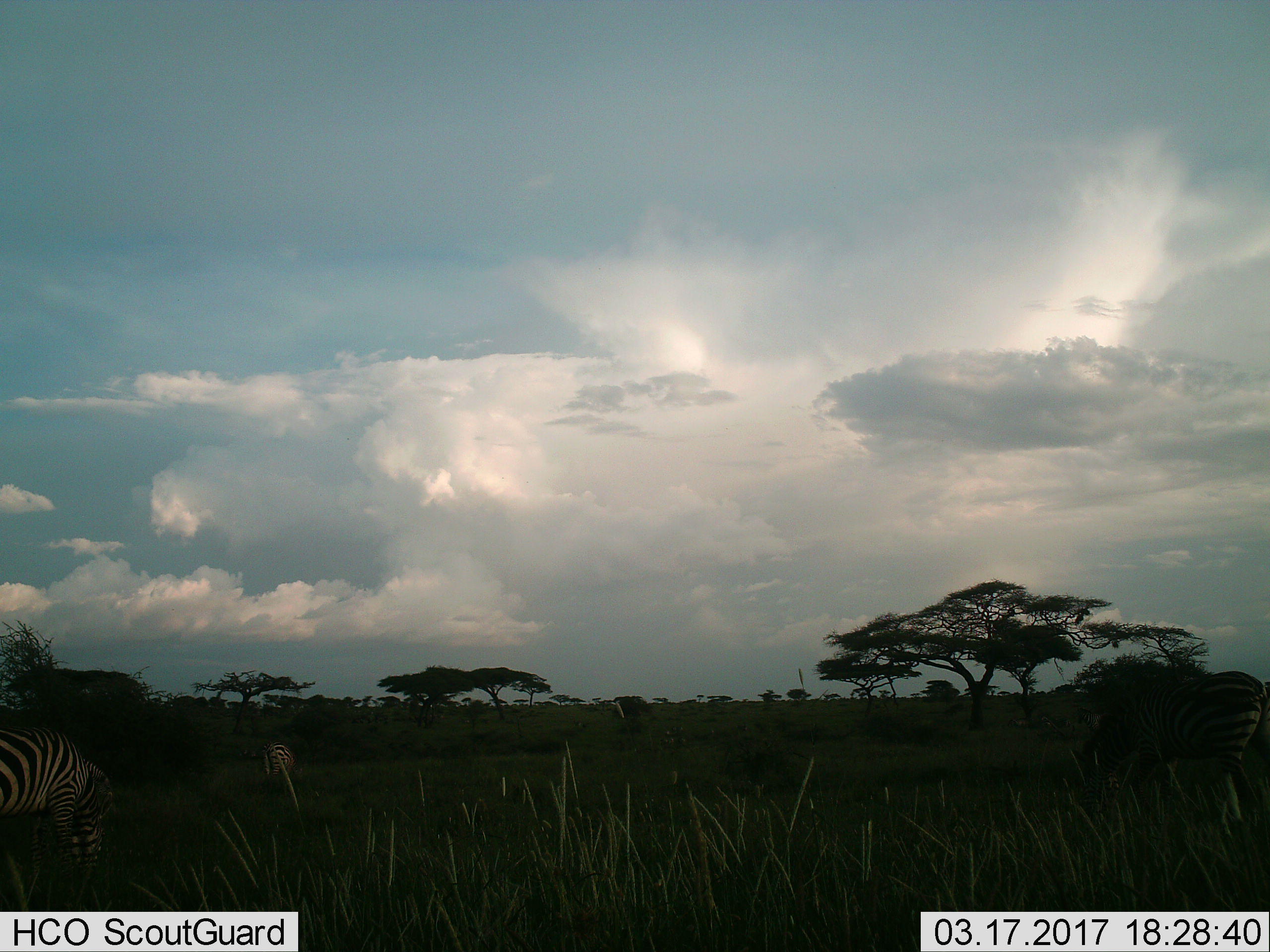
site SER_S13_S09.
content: unidentified animal